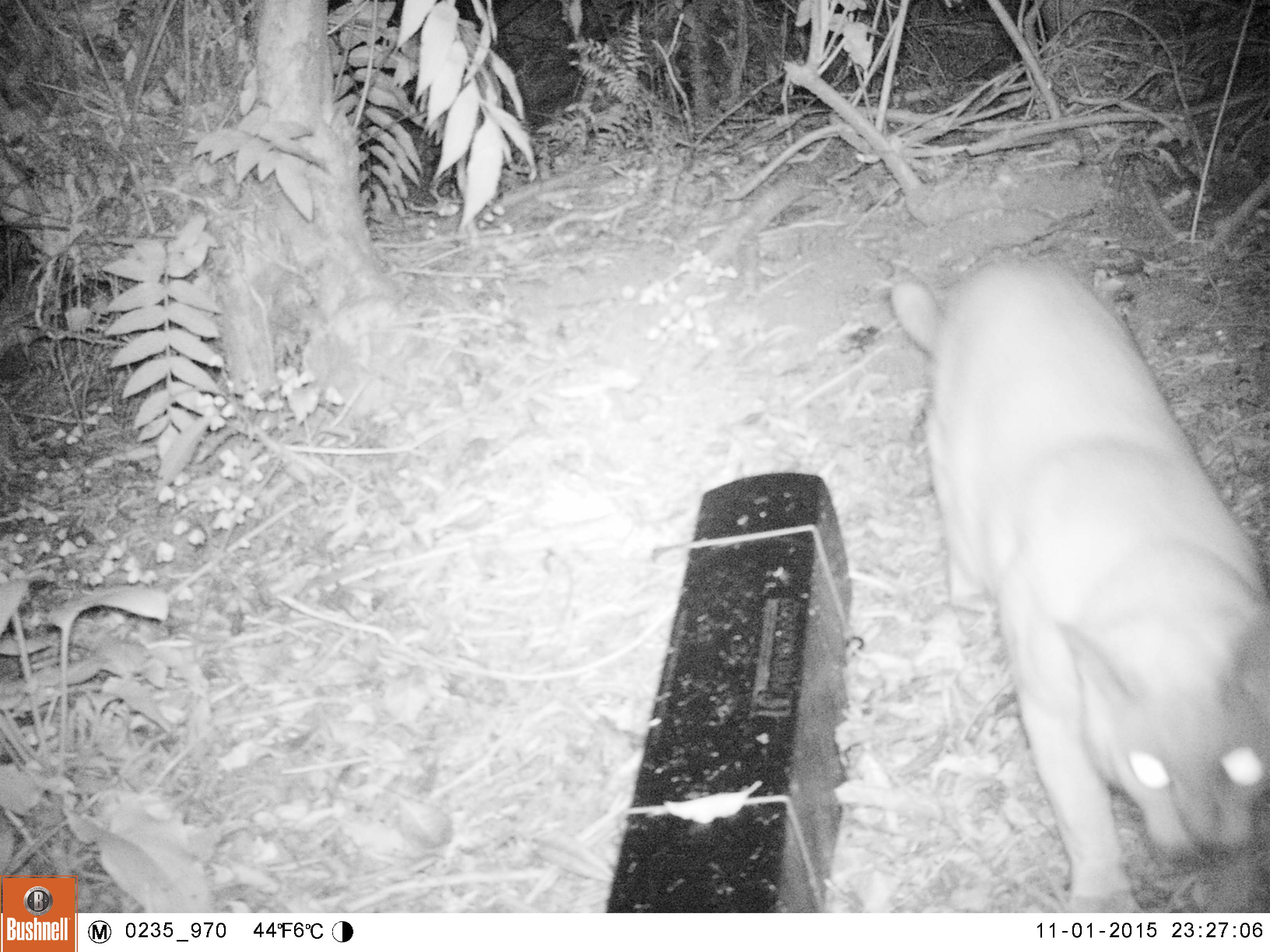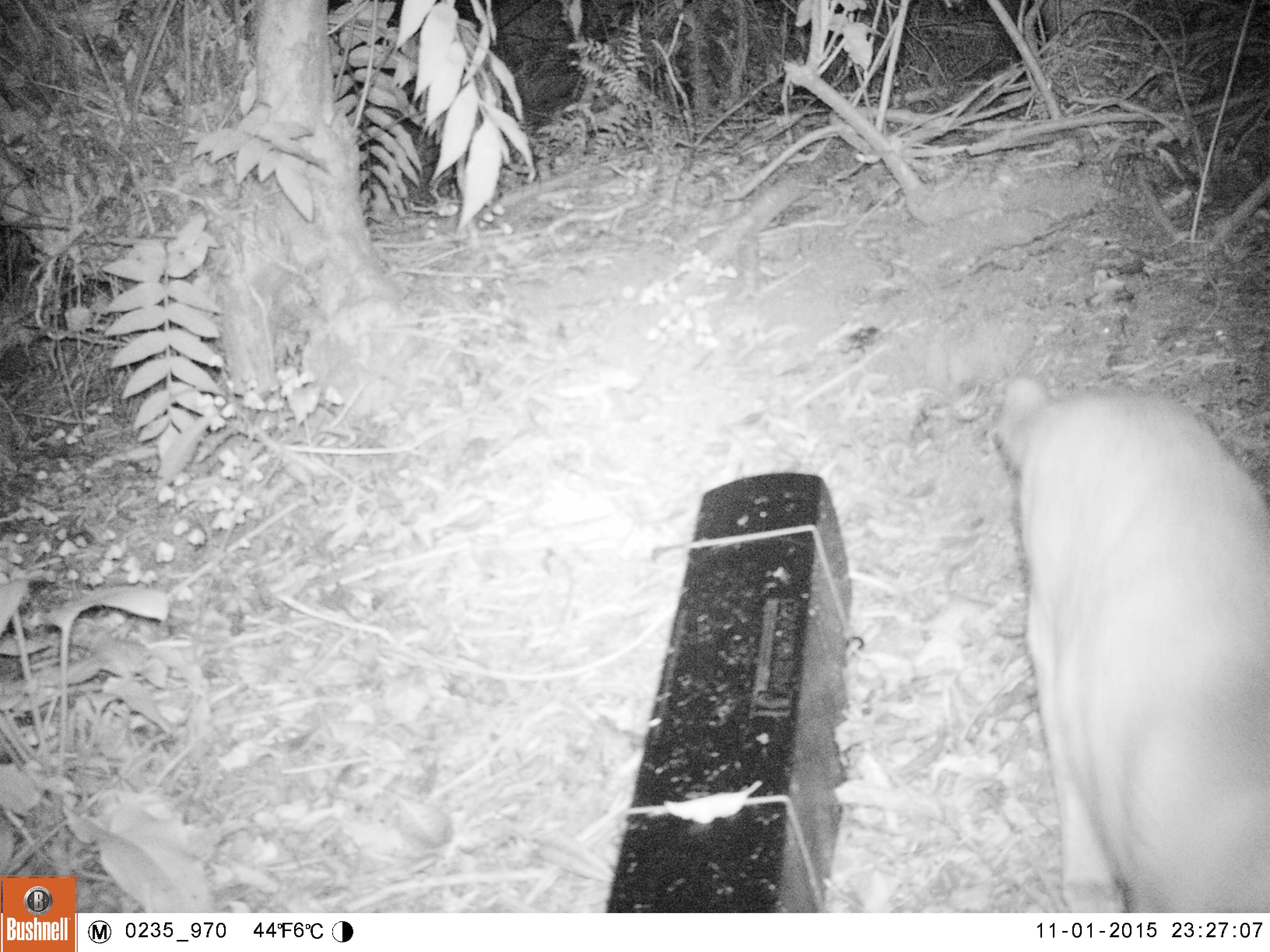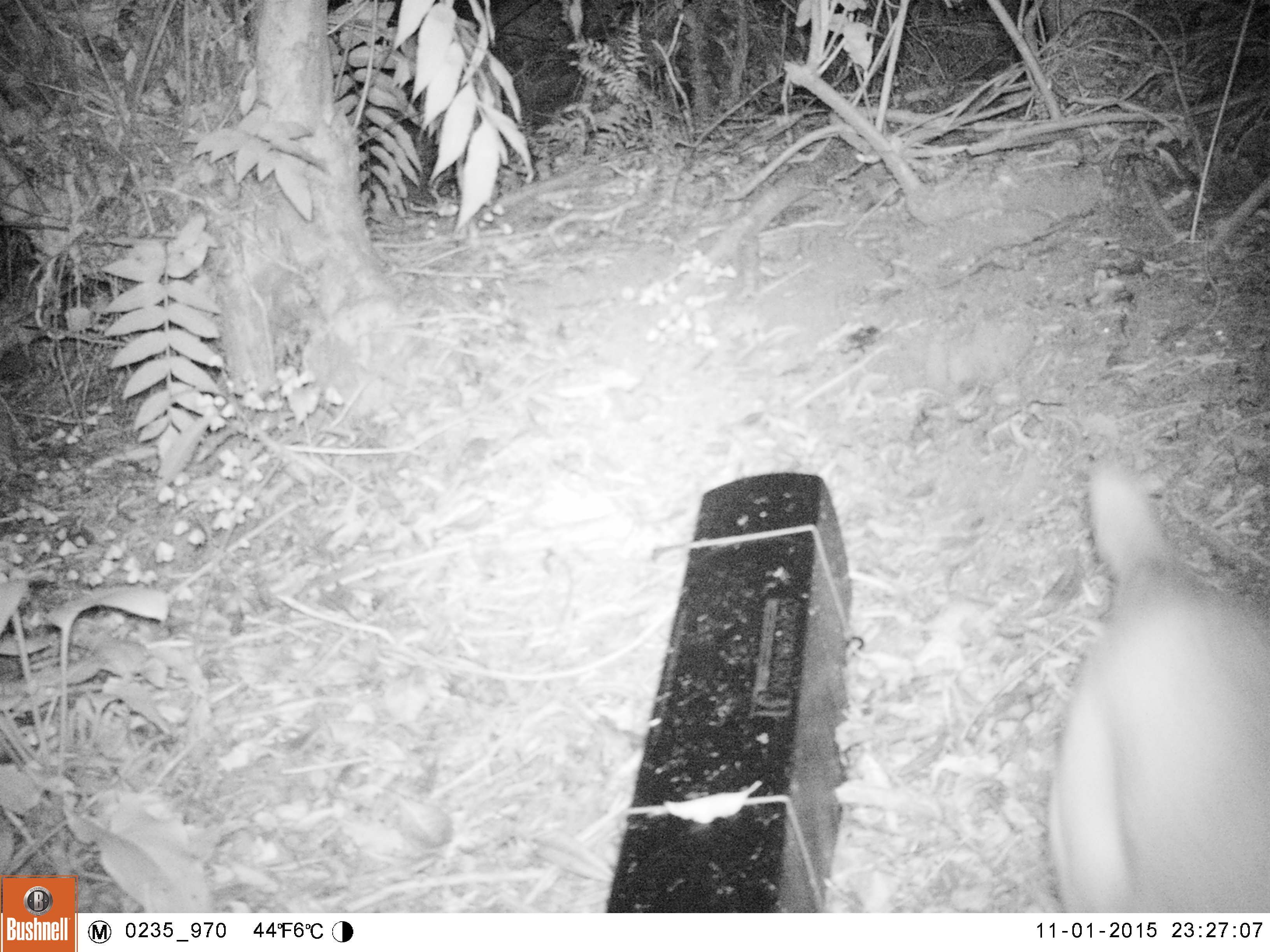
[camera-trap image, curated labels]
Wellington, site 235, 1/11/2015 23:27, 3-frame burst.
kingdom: Animalia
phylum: Chordata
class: Mammalia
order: Carnivora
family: Felidae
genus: Felis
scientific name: Felis catus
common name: cat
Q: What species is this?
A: Cat (Felis catus).